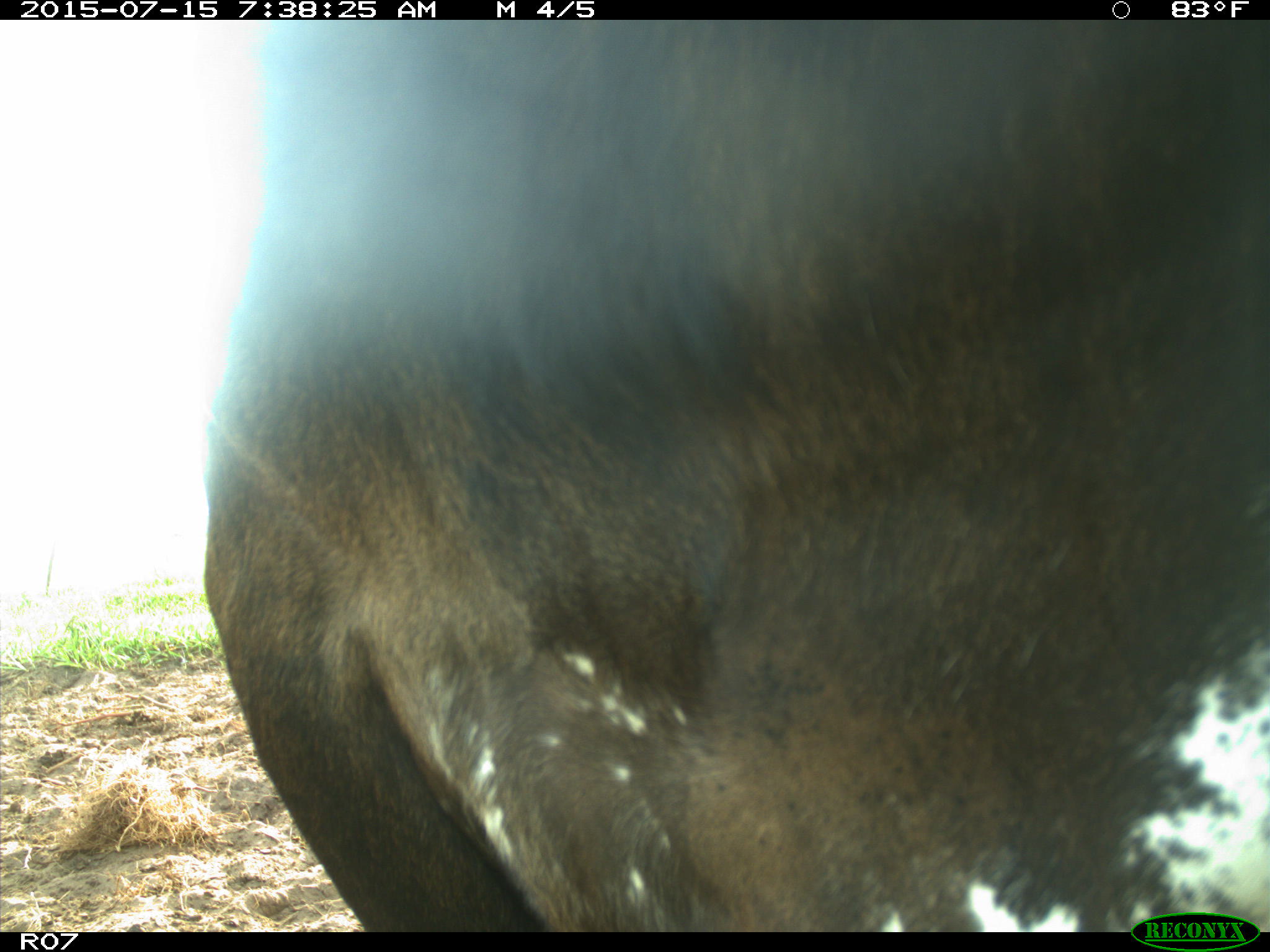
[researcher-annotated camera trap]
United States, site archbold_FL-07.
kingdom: Animalia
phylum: Chordata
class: Mammalia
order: Artiodactyla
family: Bovidae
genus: Bos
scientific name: Bos taurus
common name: domestic cow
Bos taurus (domestic cow).